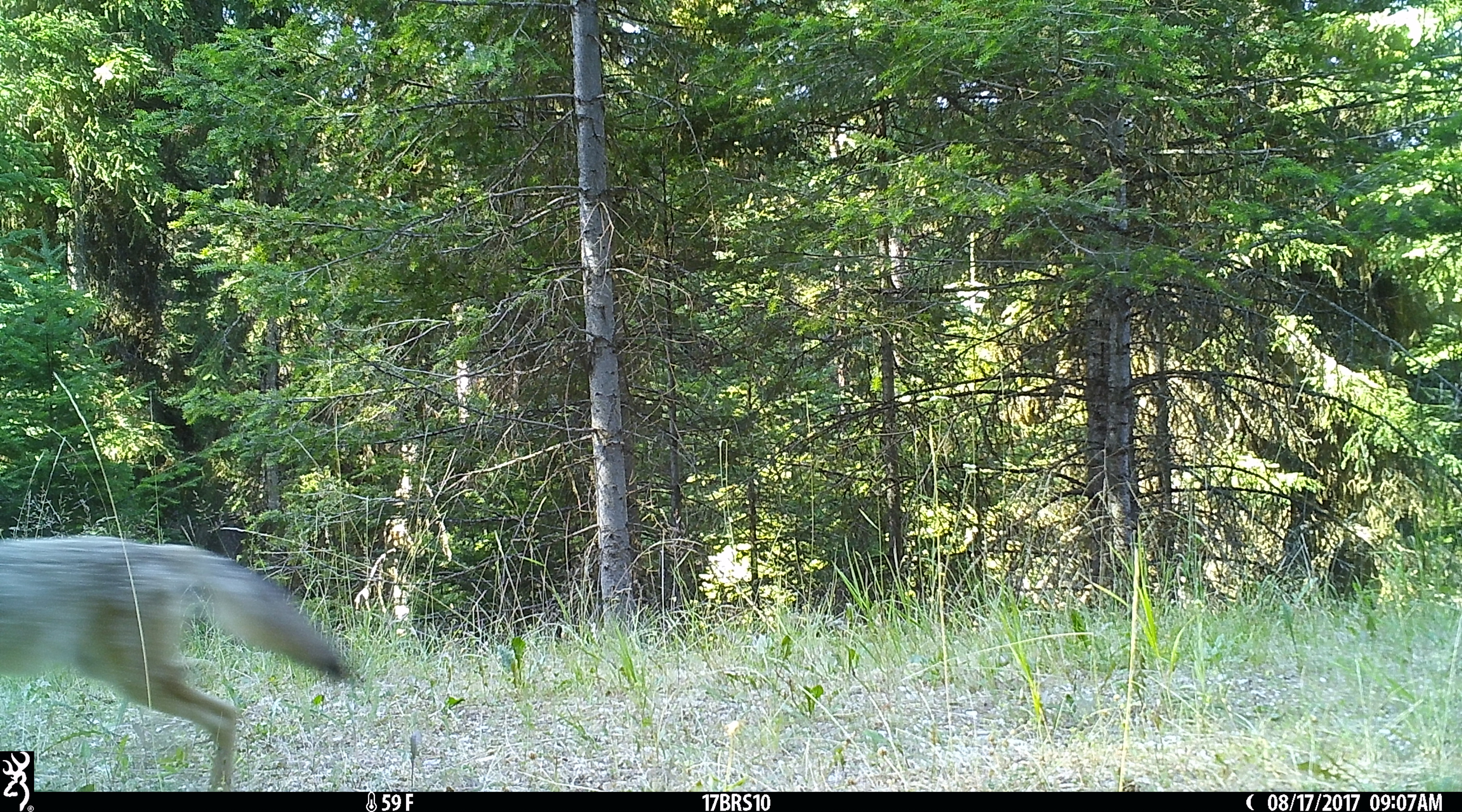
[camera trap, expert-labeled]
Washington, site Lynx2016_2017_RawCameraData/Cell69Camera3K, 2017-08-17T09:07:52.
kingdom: Animalia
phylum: Chordata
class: Mammalia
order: Carnivora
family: Canidae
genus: Canis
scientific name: Canis latrans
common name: coyote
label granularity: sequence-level